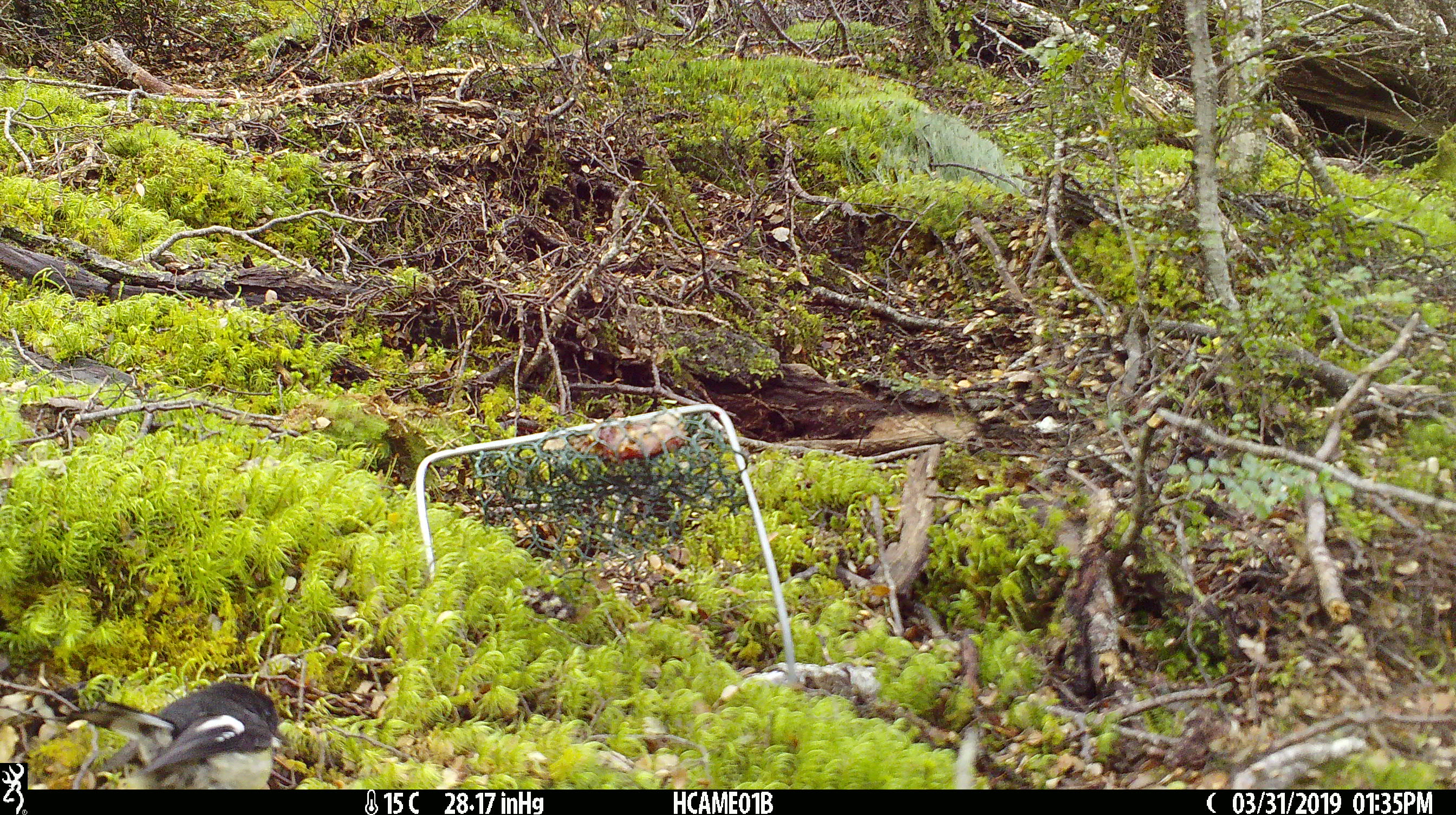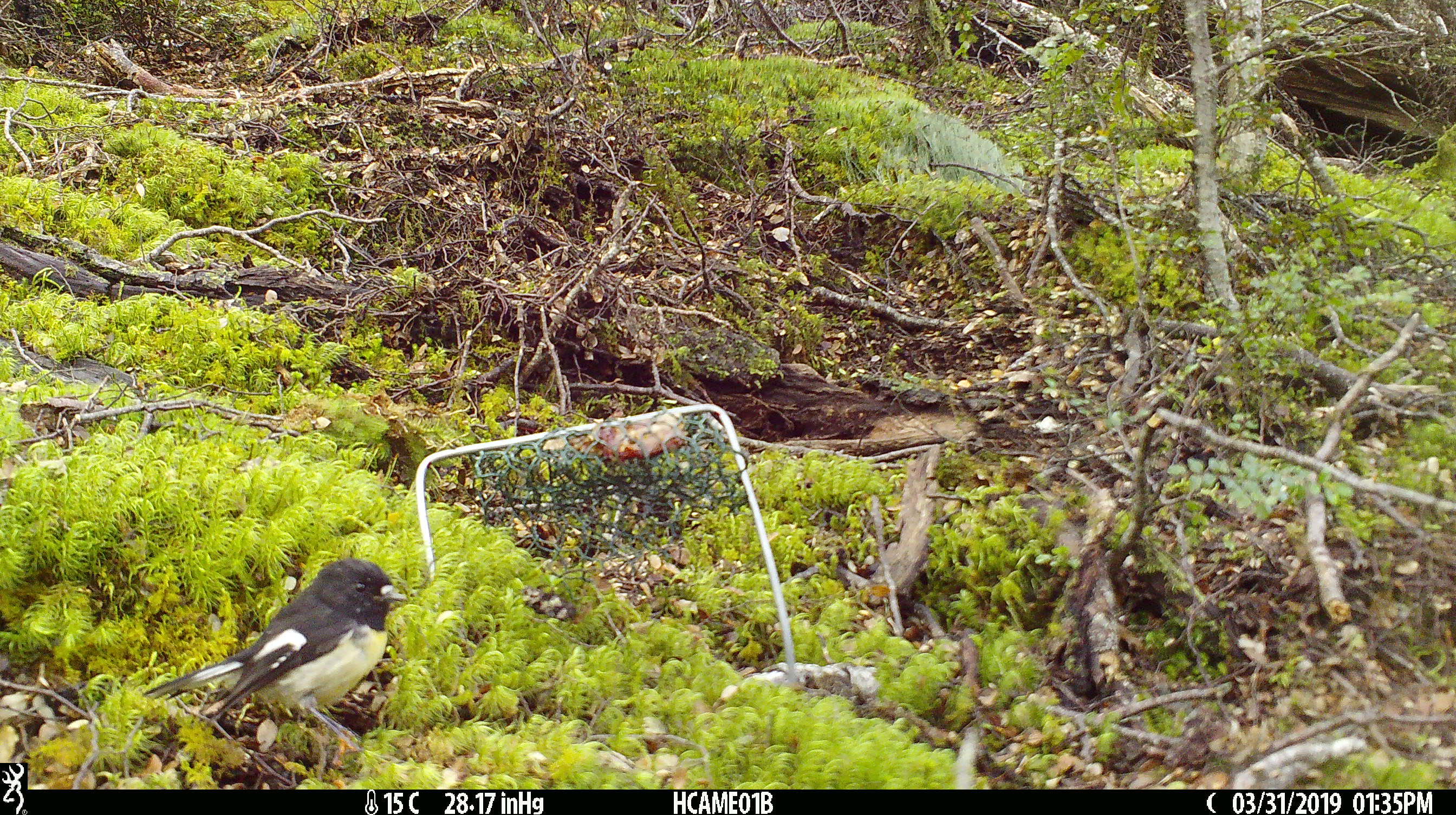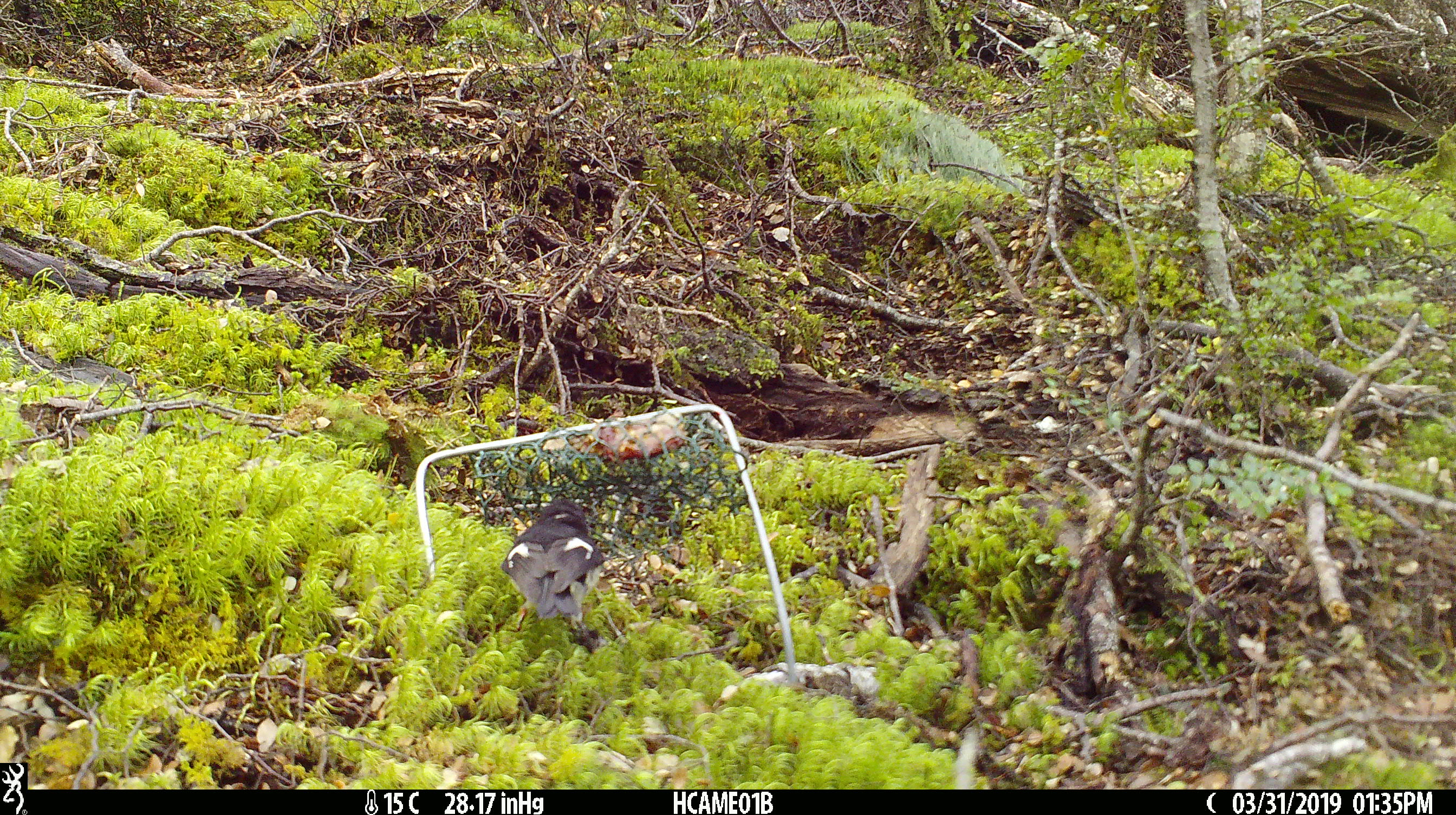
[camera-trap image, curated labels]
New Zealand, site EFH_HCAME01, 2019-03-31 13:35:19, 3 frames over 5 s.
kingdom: Animalia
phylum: Chordata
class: Aves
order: Passeriformes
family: Petroicidae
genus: Petroica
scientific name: Petroica macrocephala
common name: tomtit